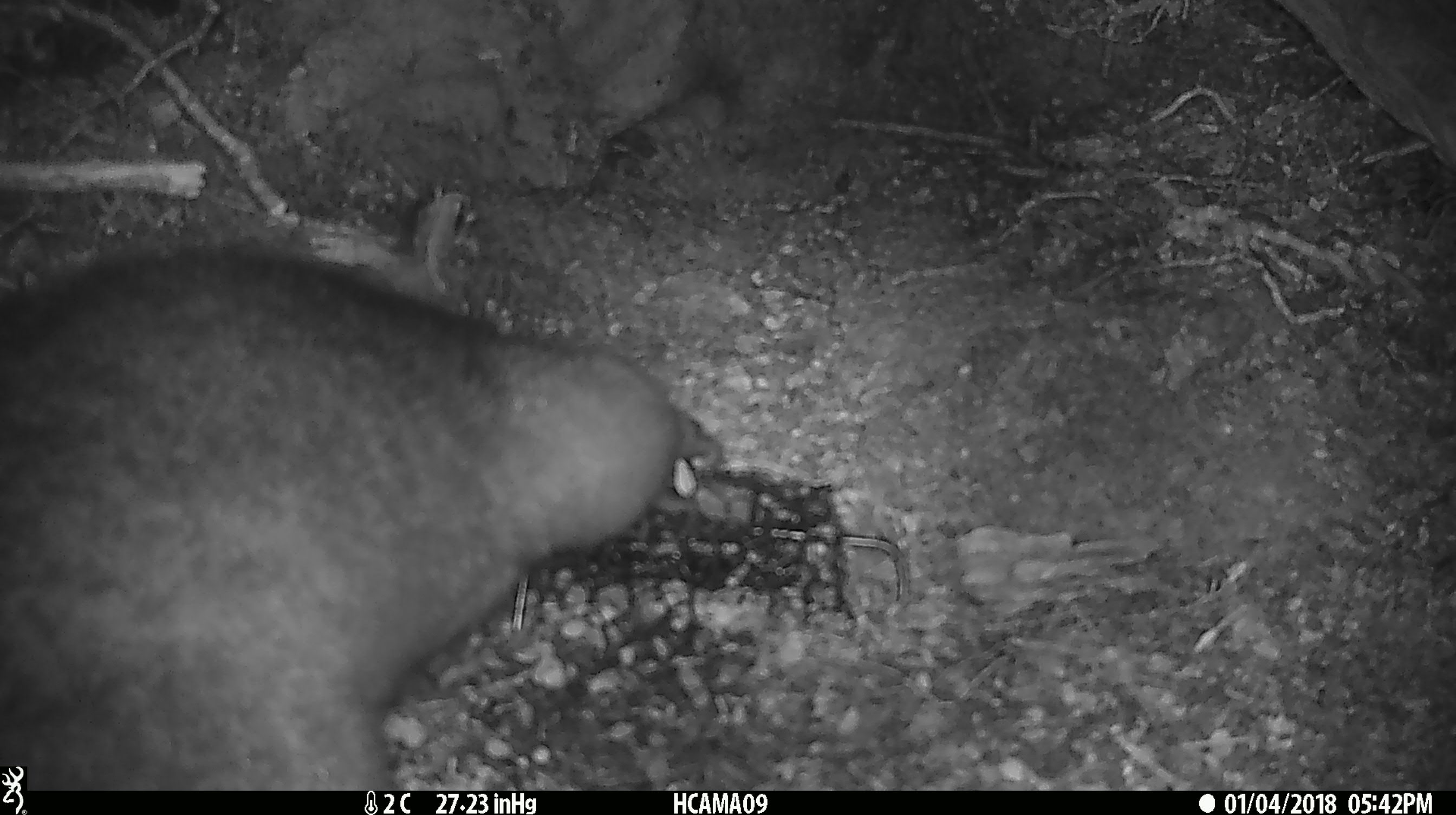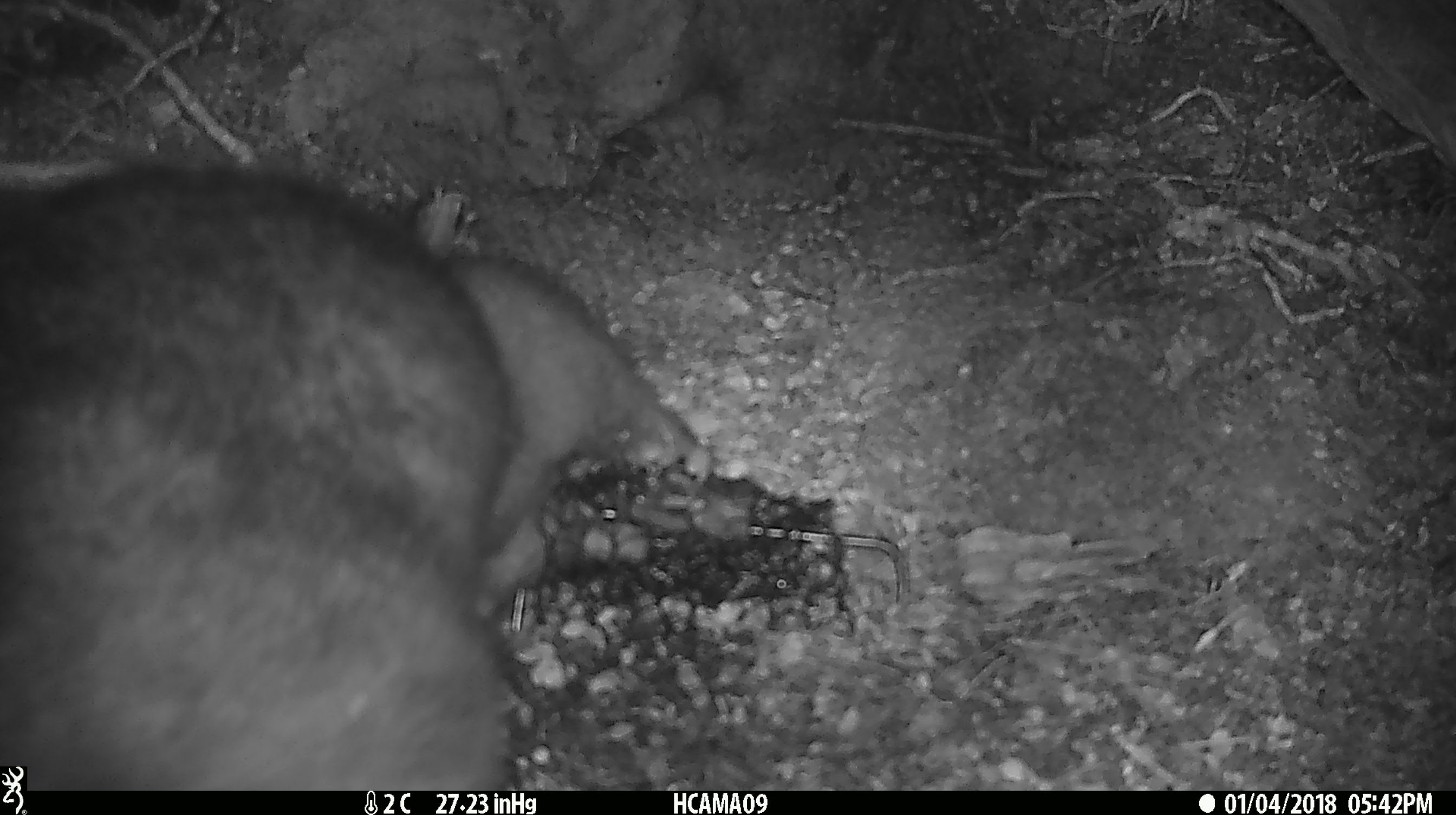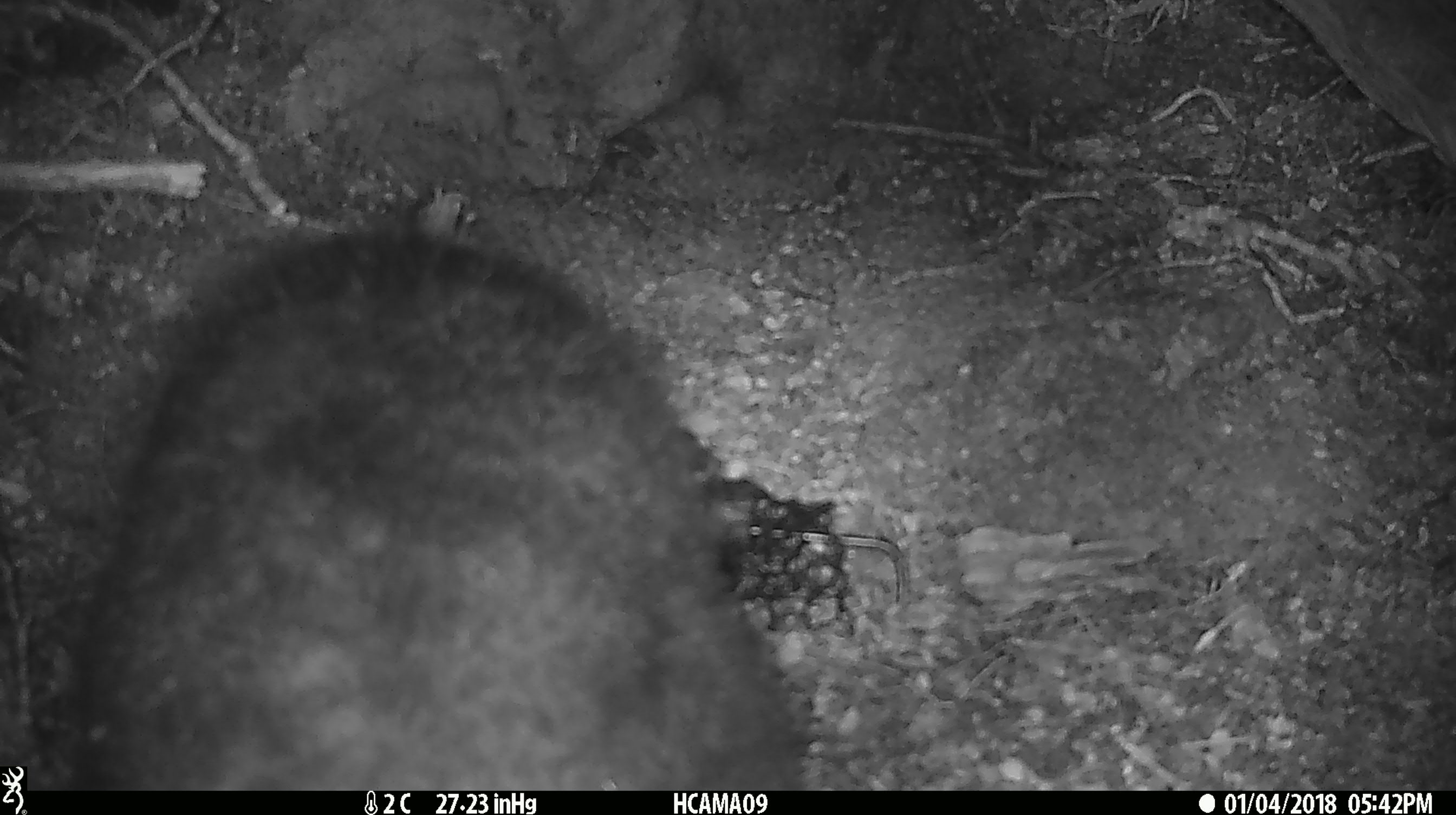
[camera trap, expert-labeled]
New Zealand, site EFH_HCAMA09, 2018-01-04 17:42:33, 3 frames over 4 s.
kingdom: Animalia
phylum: Chordata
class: Mammalia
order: Diprotodontia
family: Phalangeridae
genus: Trichosurus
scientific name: Trichosurus vulpecula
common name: common brushtail possum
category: possum